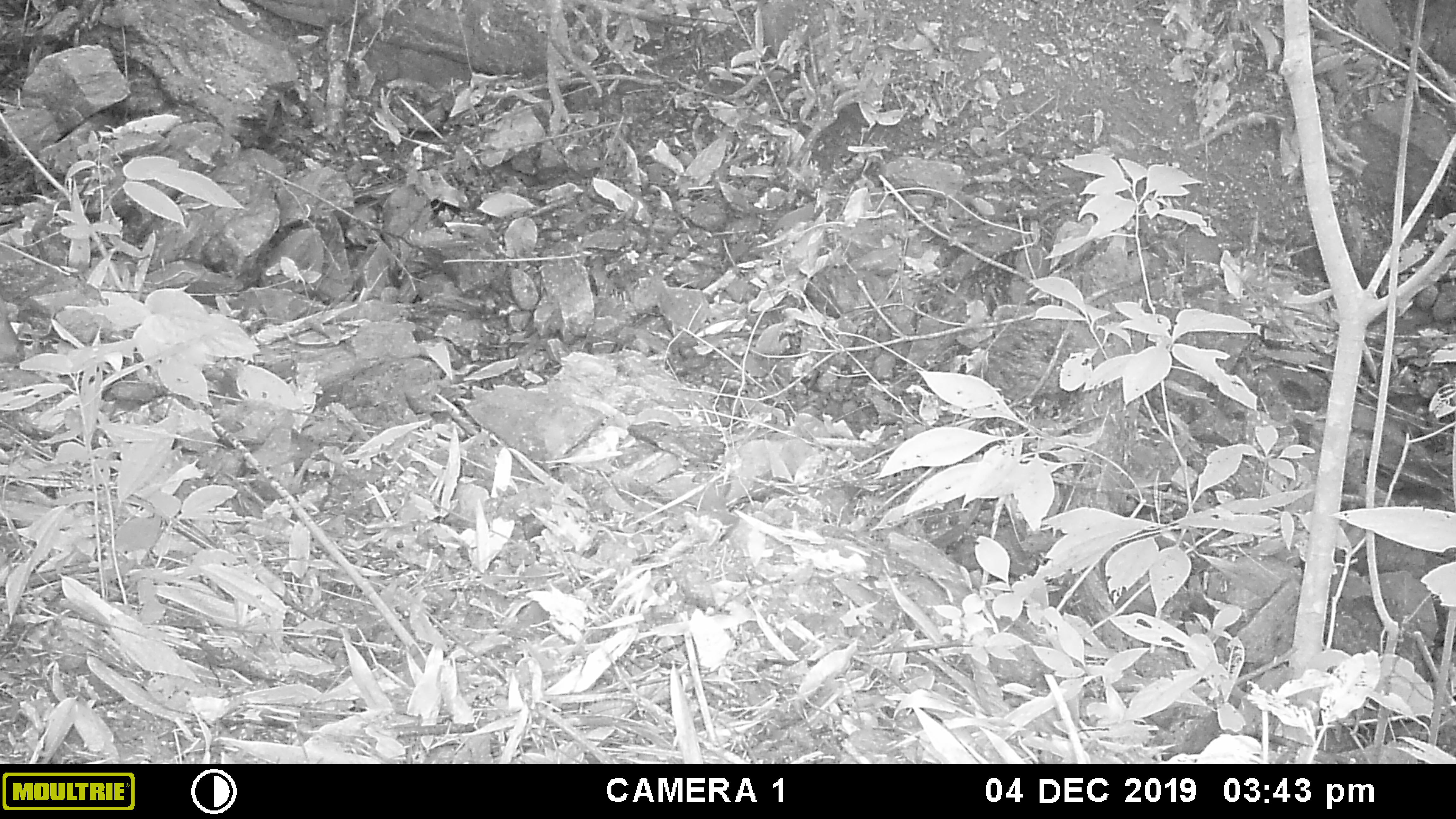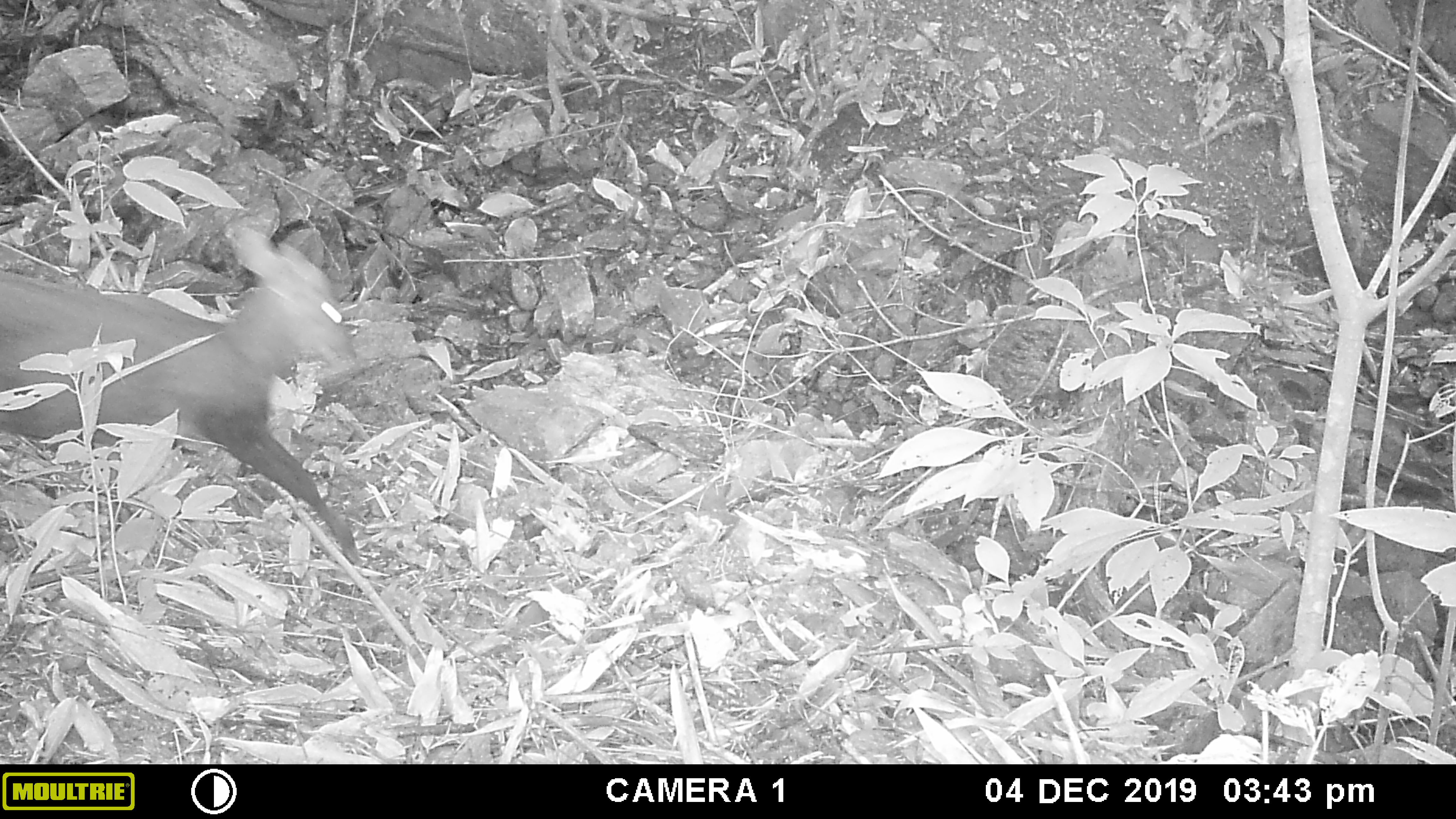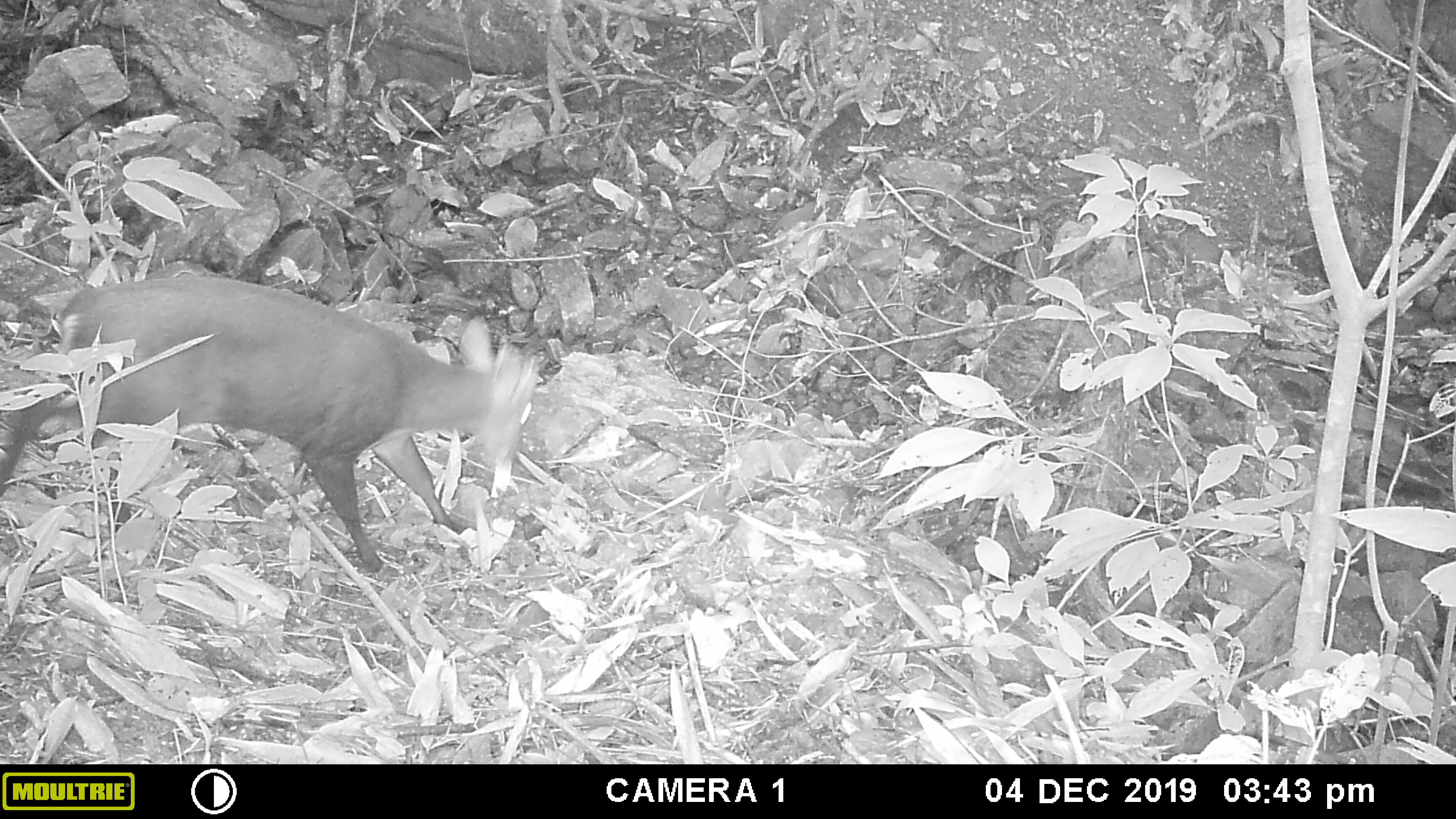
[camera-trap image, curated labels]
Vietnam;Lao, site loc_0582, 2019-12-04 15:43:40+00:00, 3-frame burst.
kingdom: Animalia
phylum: Chordata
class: Mammalia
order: Artiodactyla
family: Cervidae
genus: Muntiacus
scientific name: Muntiacus rooseveltorum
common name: roosevelt's muntjac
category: roosevelts muntjac group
Roosevelts muntjac group (roosevelt's muntjac) (Muntiacus rooseveltorum). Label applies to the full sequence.